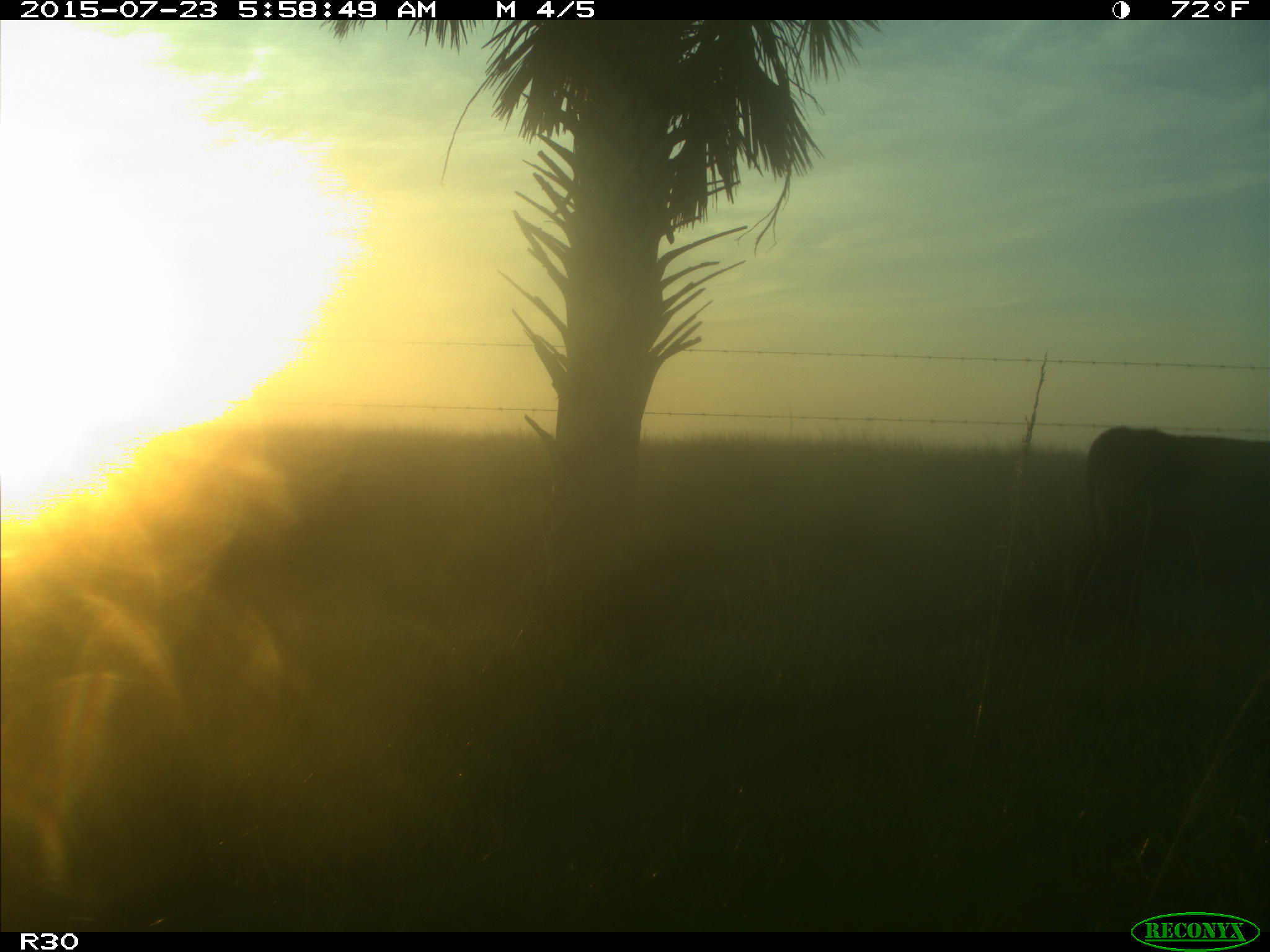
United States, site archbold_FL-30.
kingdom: Animalia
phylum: Chordata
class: Mammalia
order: Artiodactyla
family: Bovidae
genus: Bos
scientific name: Bos taurus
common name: domestic cow